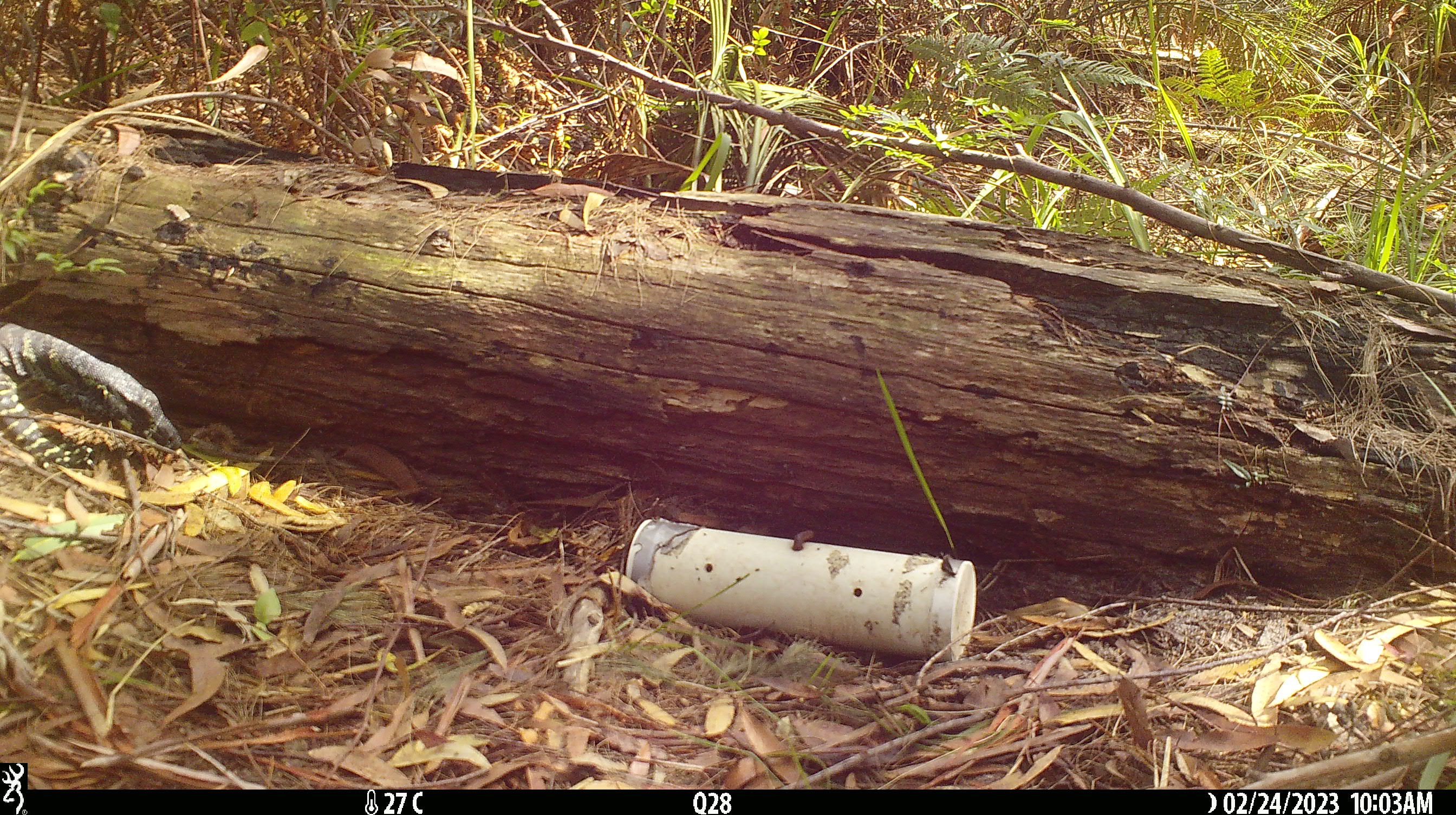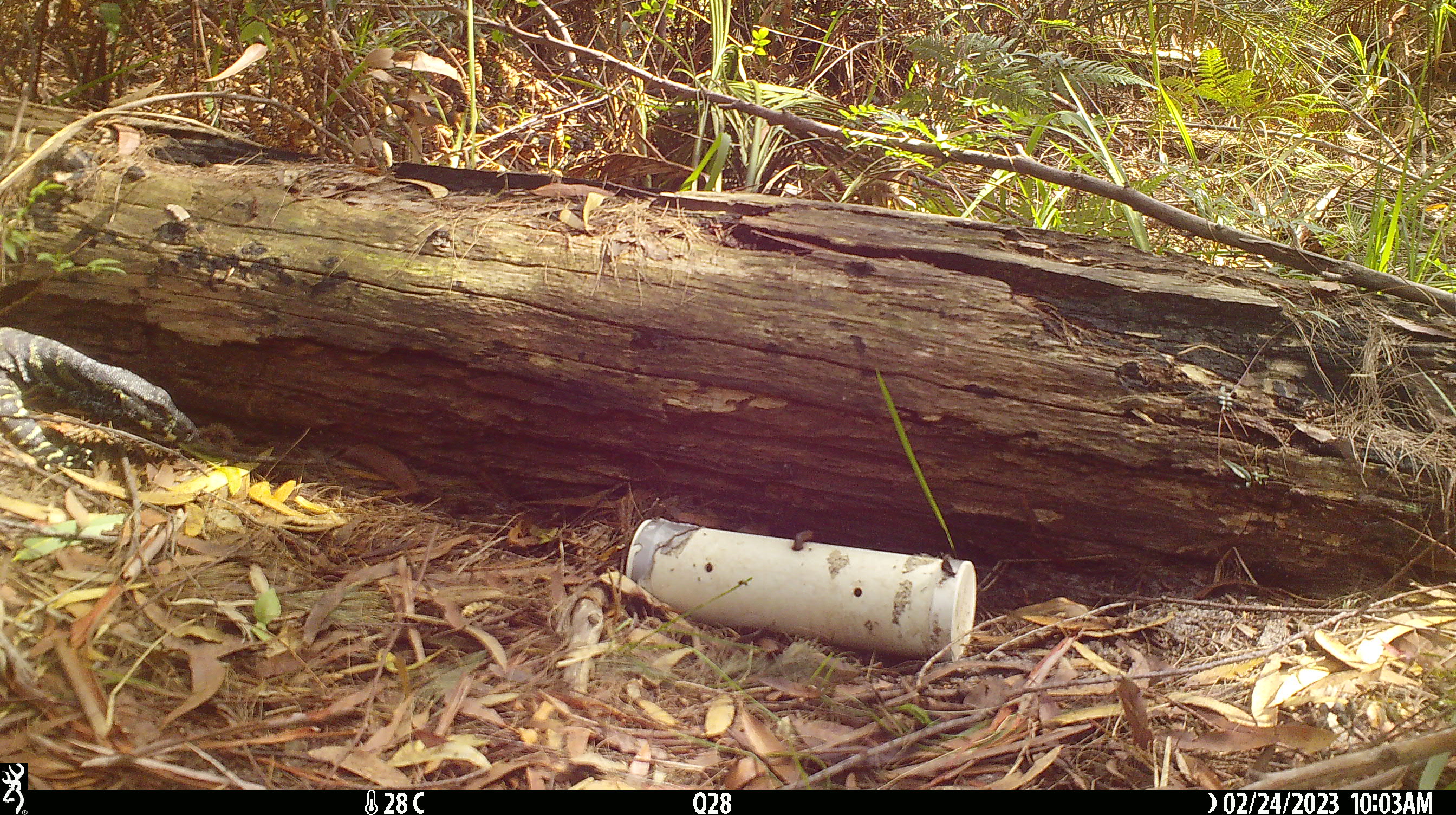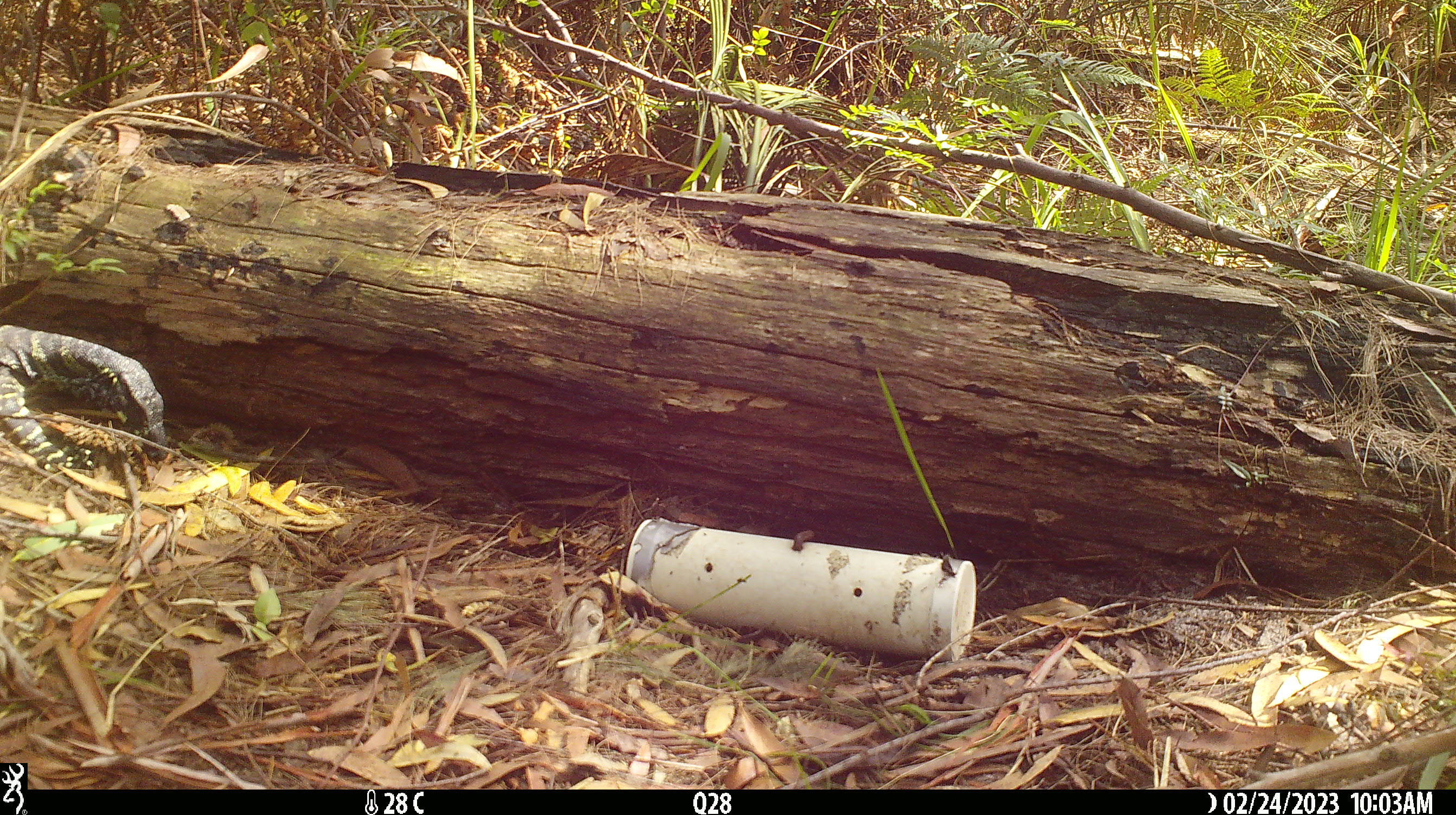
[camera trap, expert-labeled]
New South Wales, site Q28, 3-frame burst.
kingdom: Animalia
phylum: Chordata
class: Reptilia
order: Squamata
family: Varanidae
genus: Varanus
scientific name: Varanus varius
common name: lace monitor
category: goanna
Goanna (lace monitor) (Varanus varius).